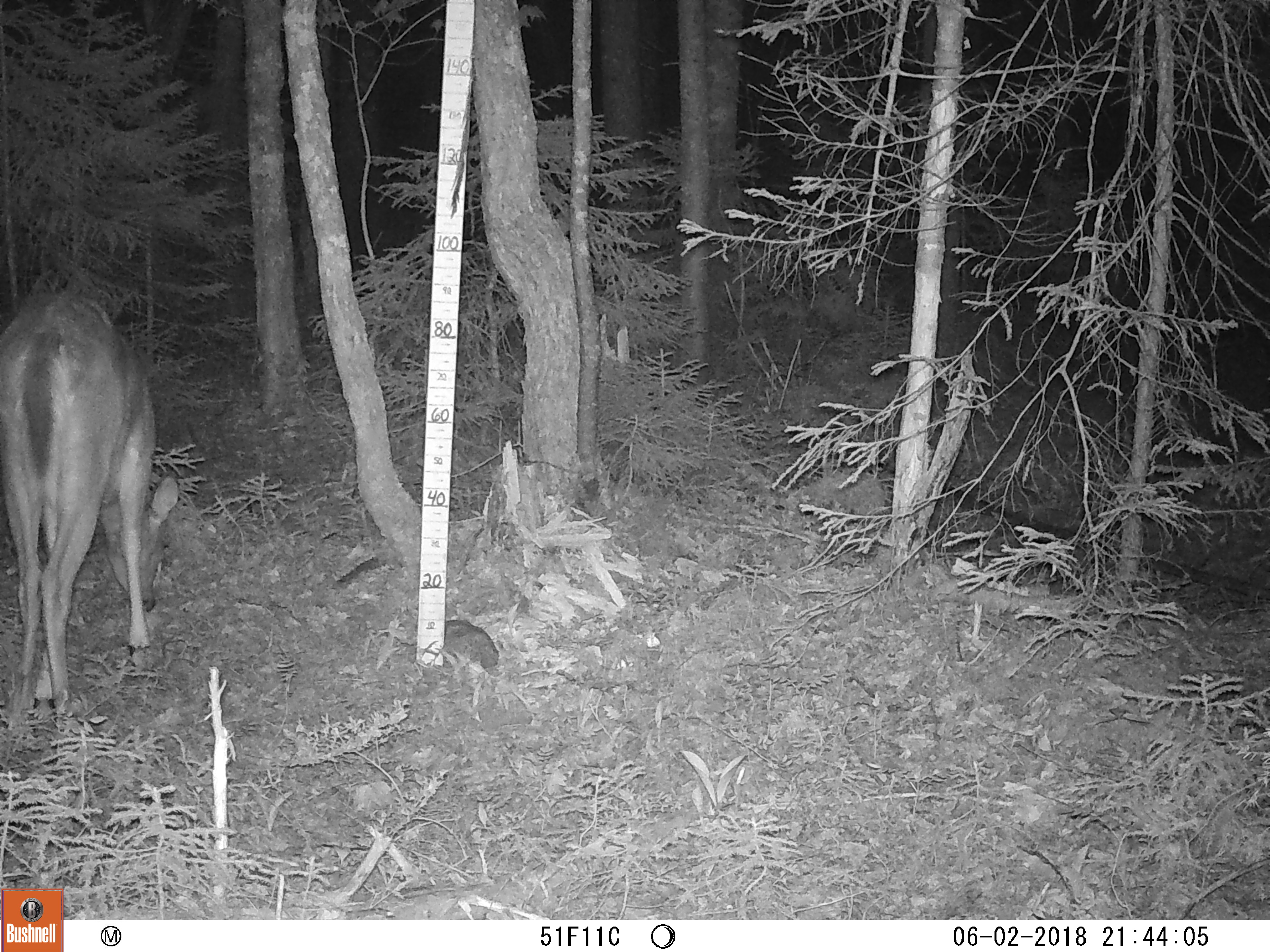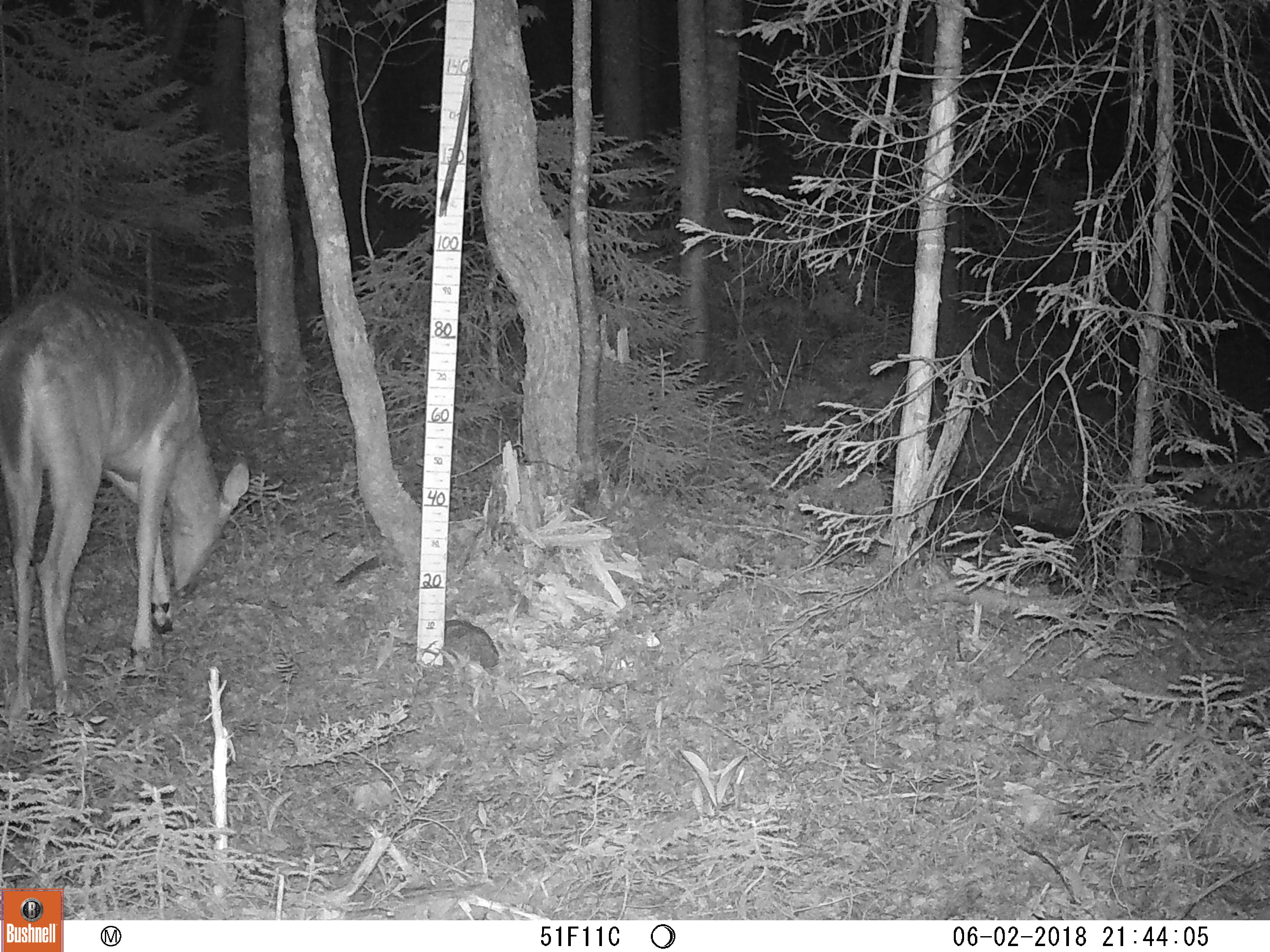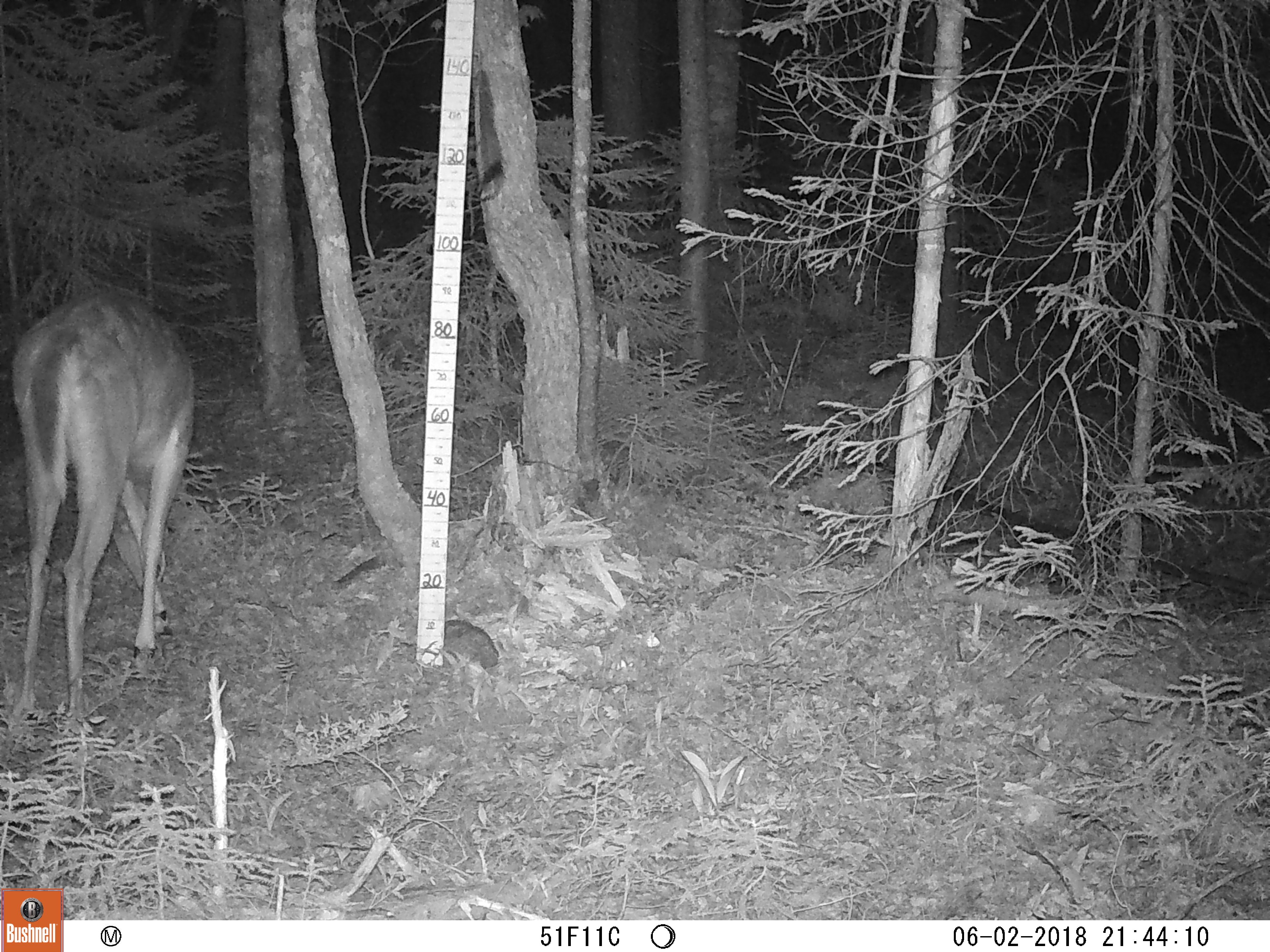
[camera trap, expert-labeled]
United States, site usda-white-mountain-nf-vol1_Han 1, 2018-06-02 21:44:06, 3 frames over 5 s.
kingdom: Animalia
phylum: Chordata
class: Mammalia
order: Artiodactyla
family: Cervidae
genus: Odocoileus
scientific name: Odocoileus virginianus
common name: white-tailed deer